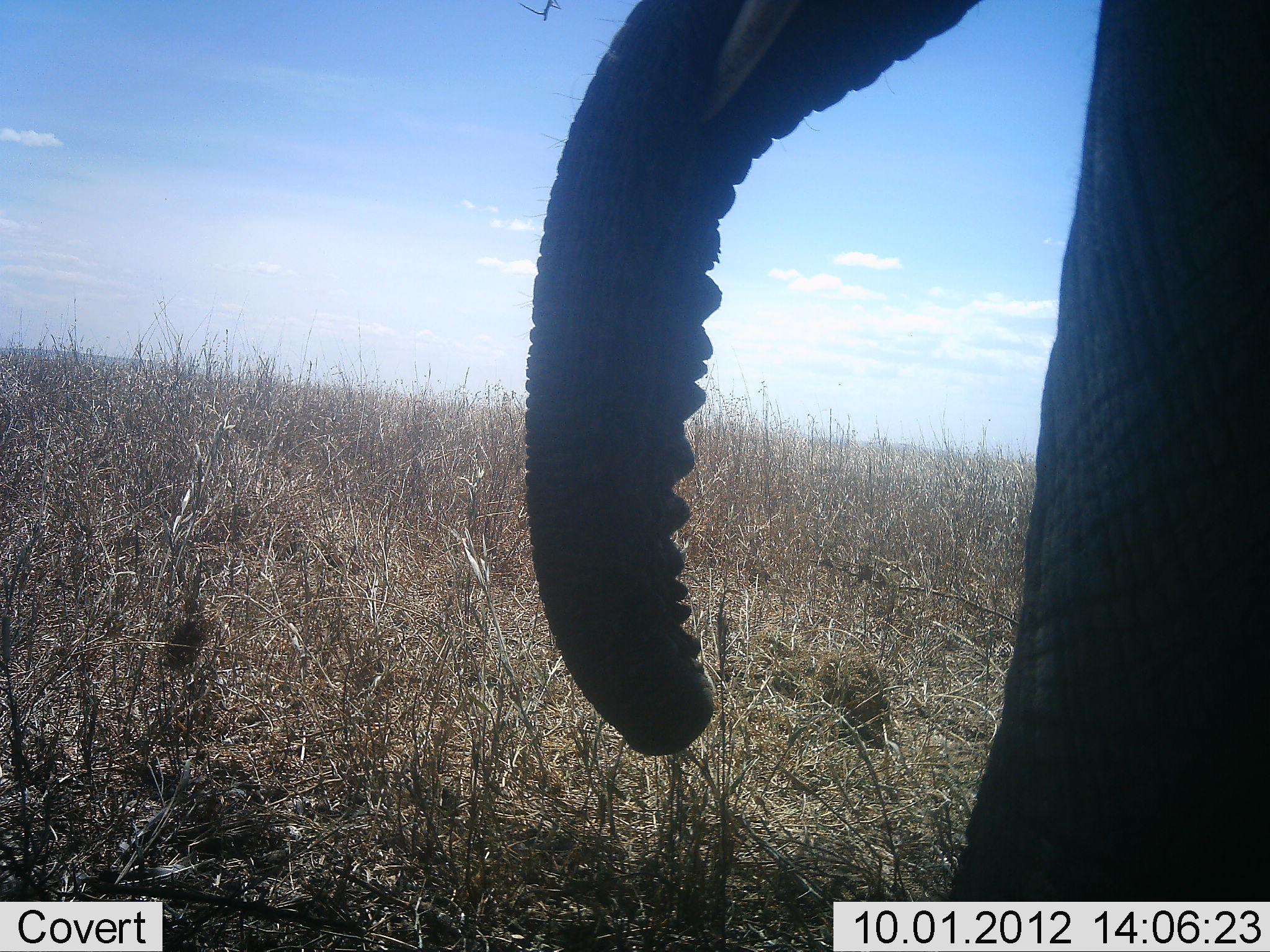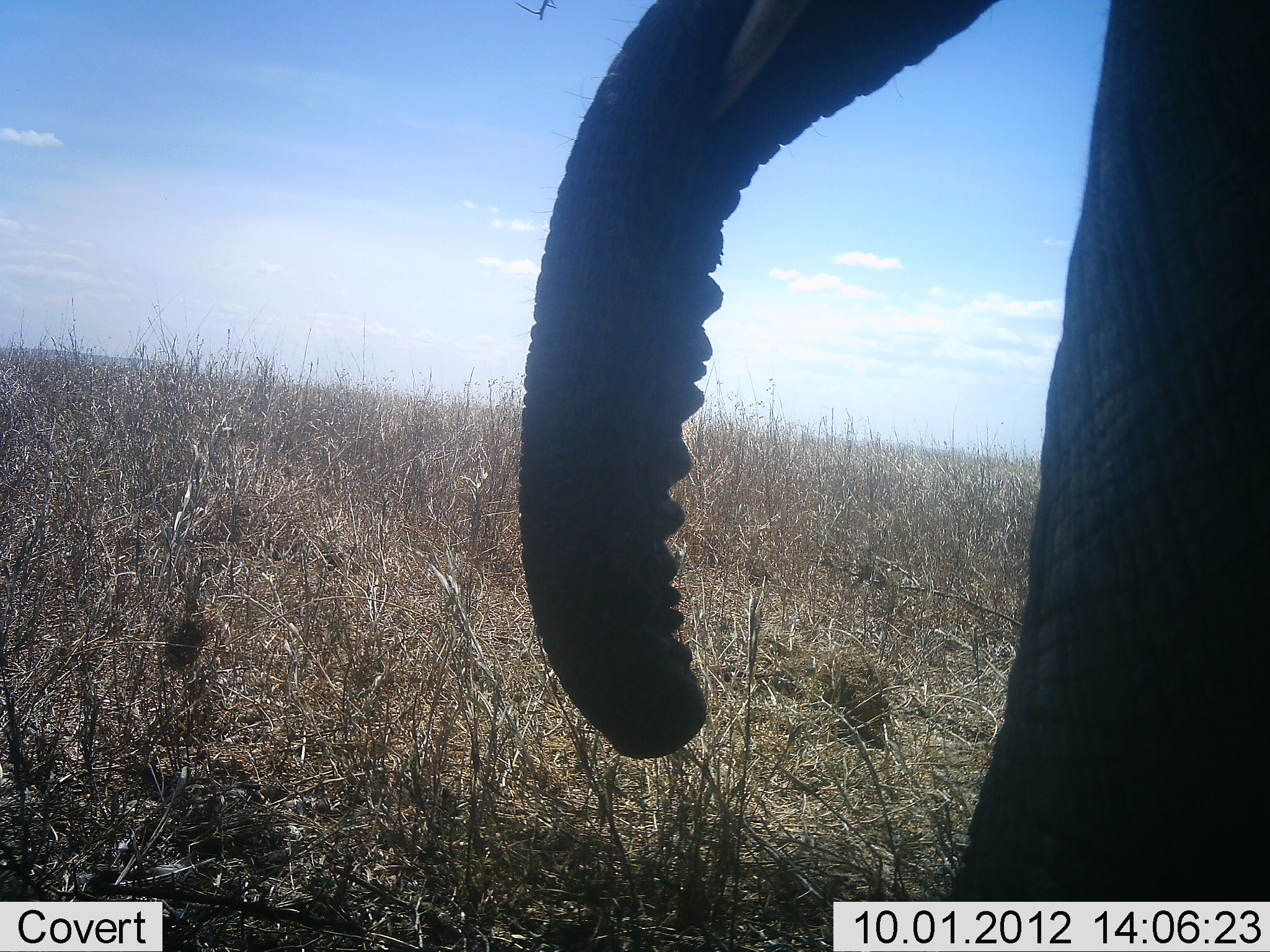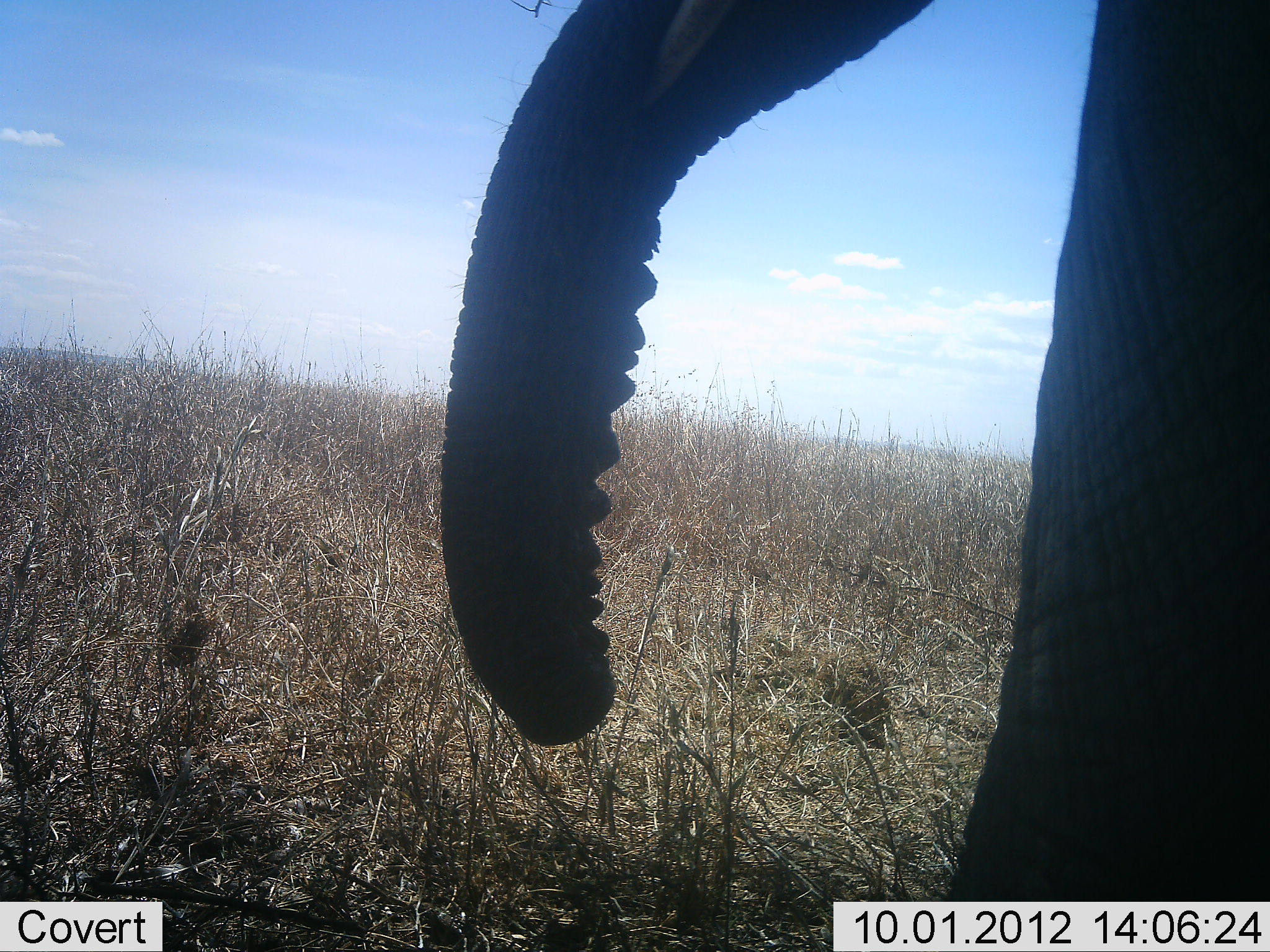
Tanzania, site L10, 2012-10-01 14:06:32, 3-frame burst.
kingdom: Animalia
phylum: Chordata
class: Mammalia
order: Proboscidea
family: Elephantidae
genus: Loxodonta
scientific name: Loxodonta africana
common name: african bush elephant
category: elephant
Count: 1.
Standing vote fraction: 90%.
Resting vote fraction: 0%.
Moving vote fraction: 10%.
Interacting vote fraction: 0%.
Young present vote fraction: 0%.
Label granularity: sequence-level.